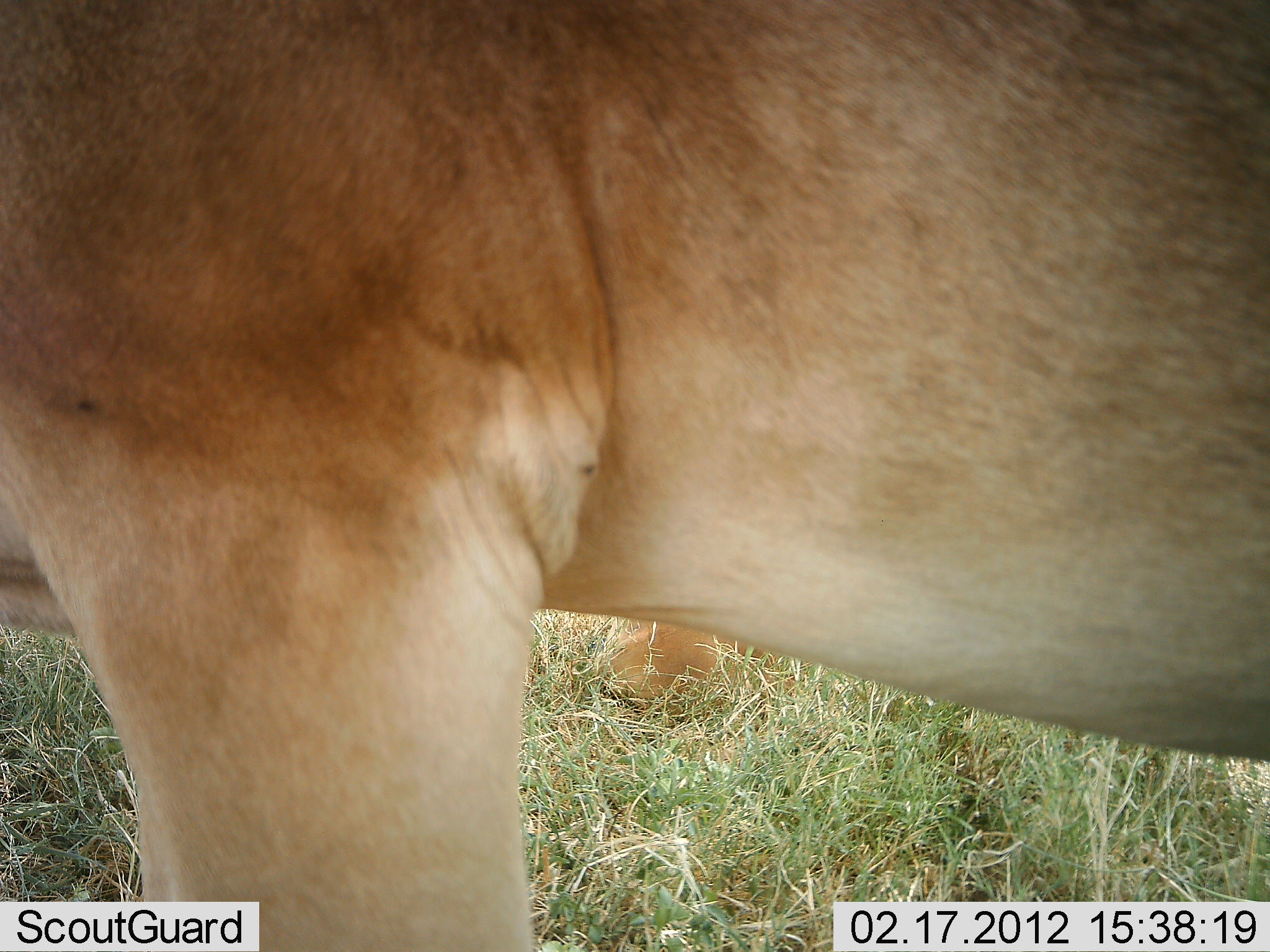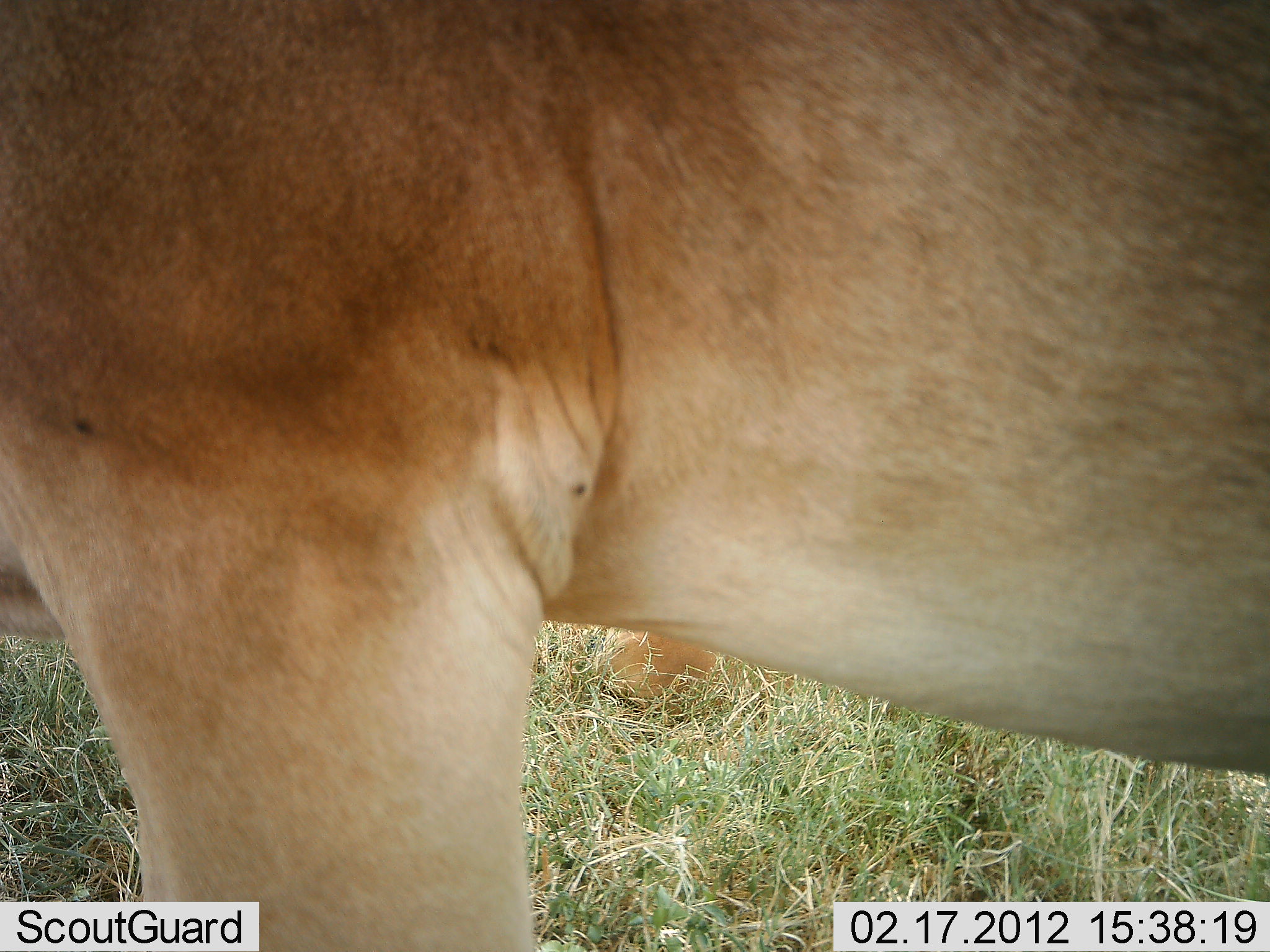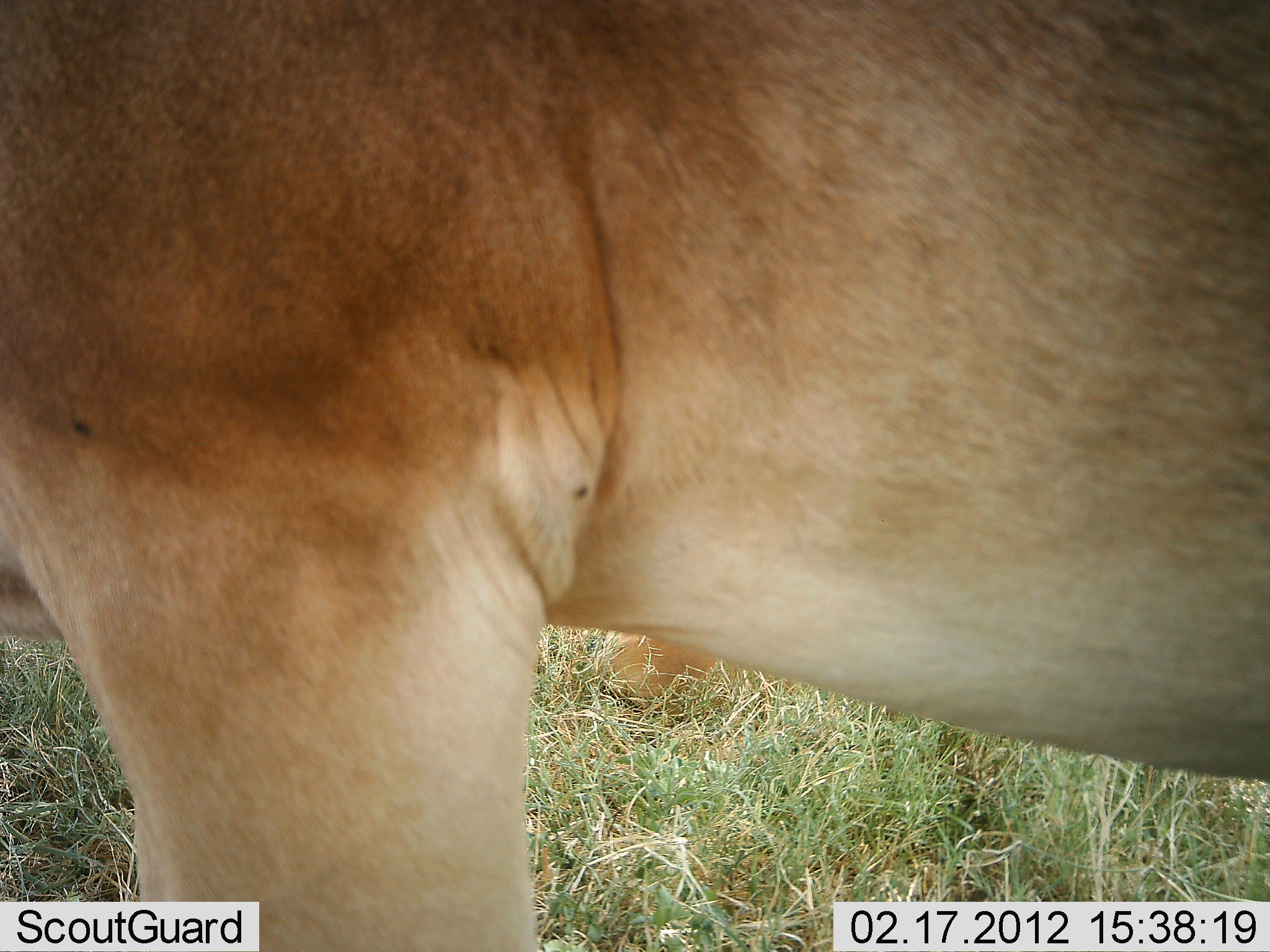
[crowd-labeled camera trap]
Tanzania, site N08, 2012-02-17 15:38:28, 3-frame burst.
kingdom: Animalia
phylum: Chordata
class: Mammalia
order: Artiodactyla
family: Bovidae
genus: Alcelaphus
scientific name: Alcelaphus buselaphus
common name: hartebeest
Hartebeest (Alcelaphus buselaphus), count 1. Behavior (volunteer vote fractions): standing 100%, resting 14%, moving 0%, interacting 0%. Young present (vote fraction): 7%. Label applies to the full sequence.